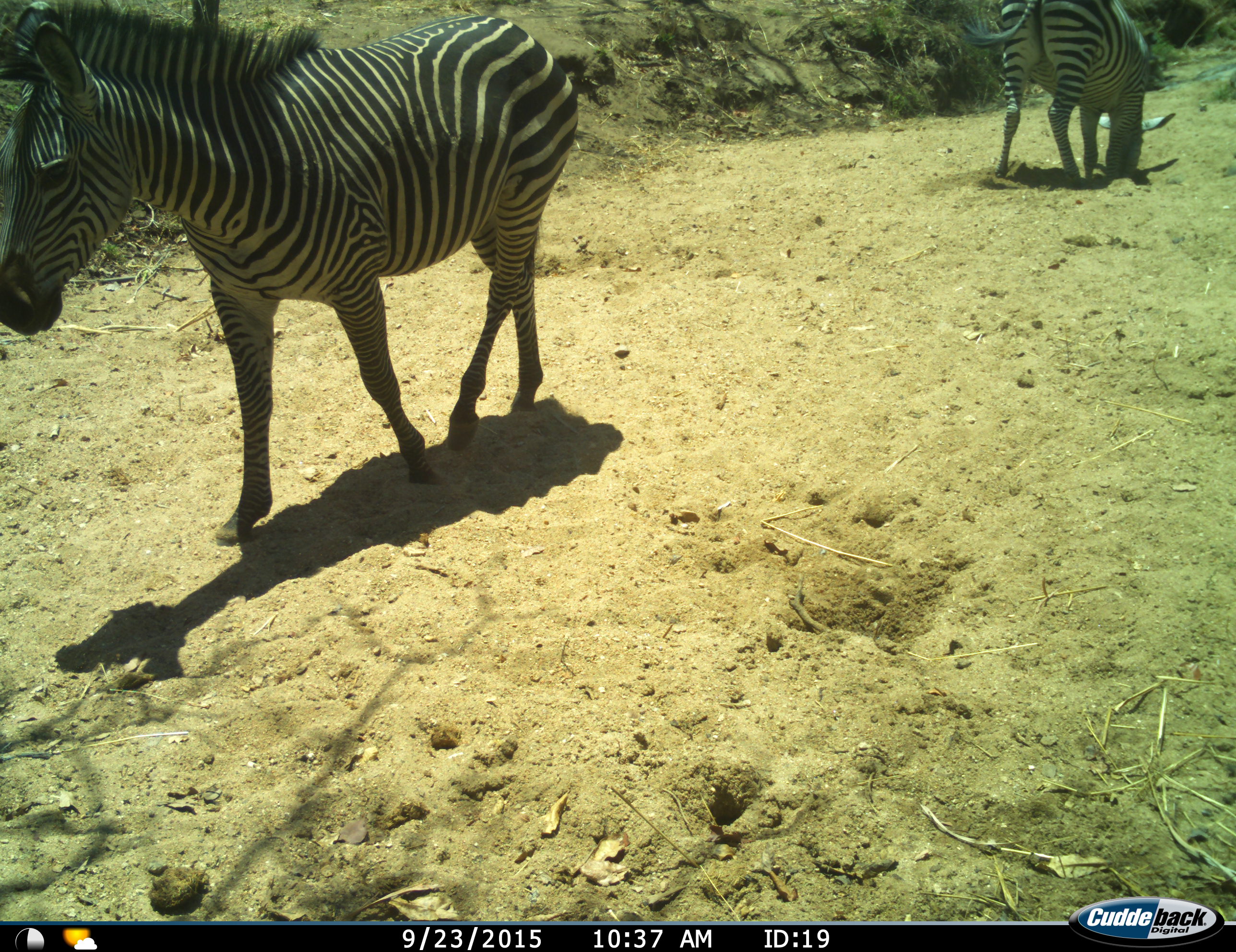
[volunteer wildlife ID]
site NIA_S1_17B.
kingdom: Animalia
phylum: Chordata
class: Mammalia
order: Perissodactyla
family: Equidae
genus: Equus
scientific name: Equus quagga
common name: plains zebra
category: zebraplains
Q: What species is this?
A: Zebraplains (plains zebra) (Equus quagga).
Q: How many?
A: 2.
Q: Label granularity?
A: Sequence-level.